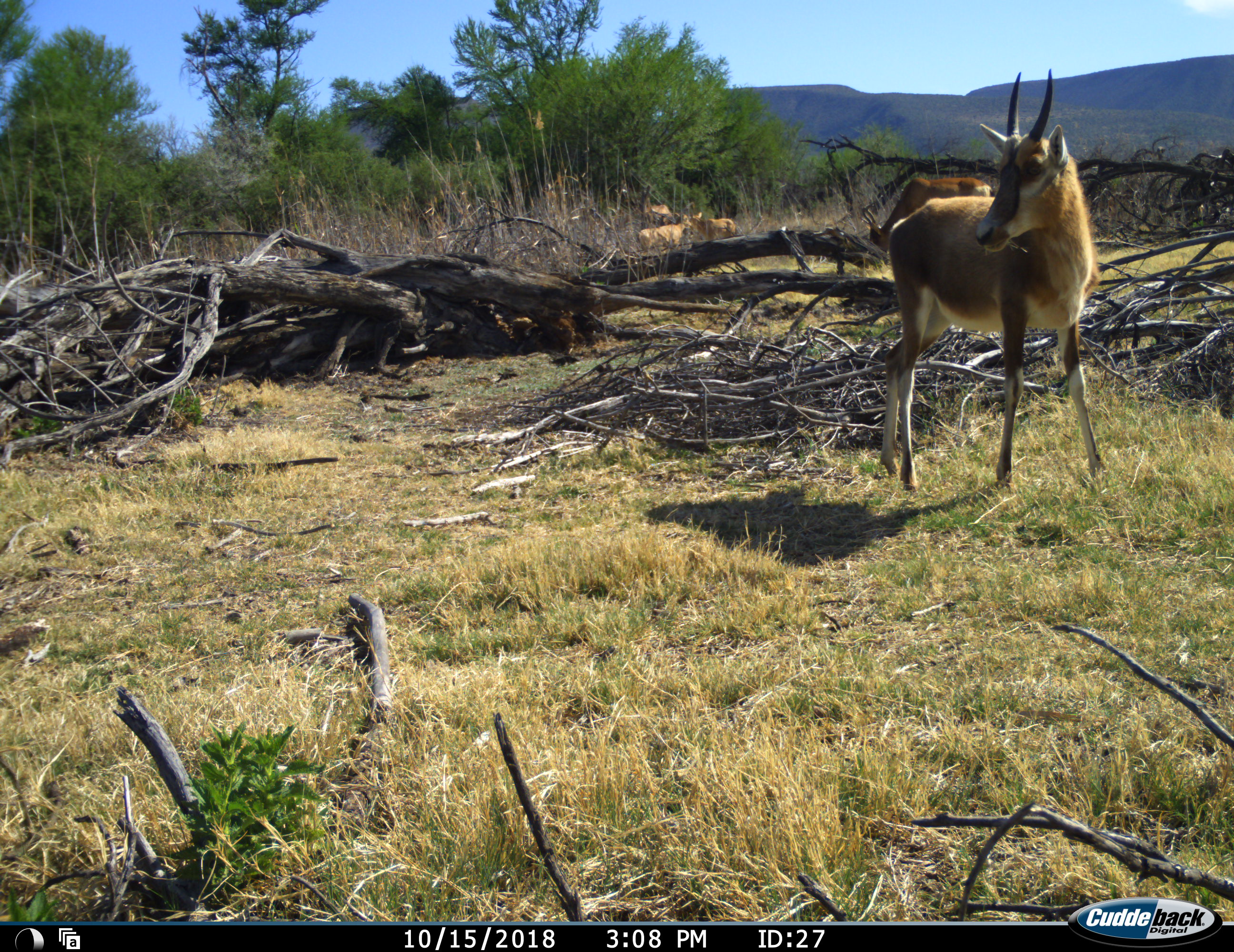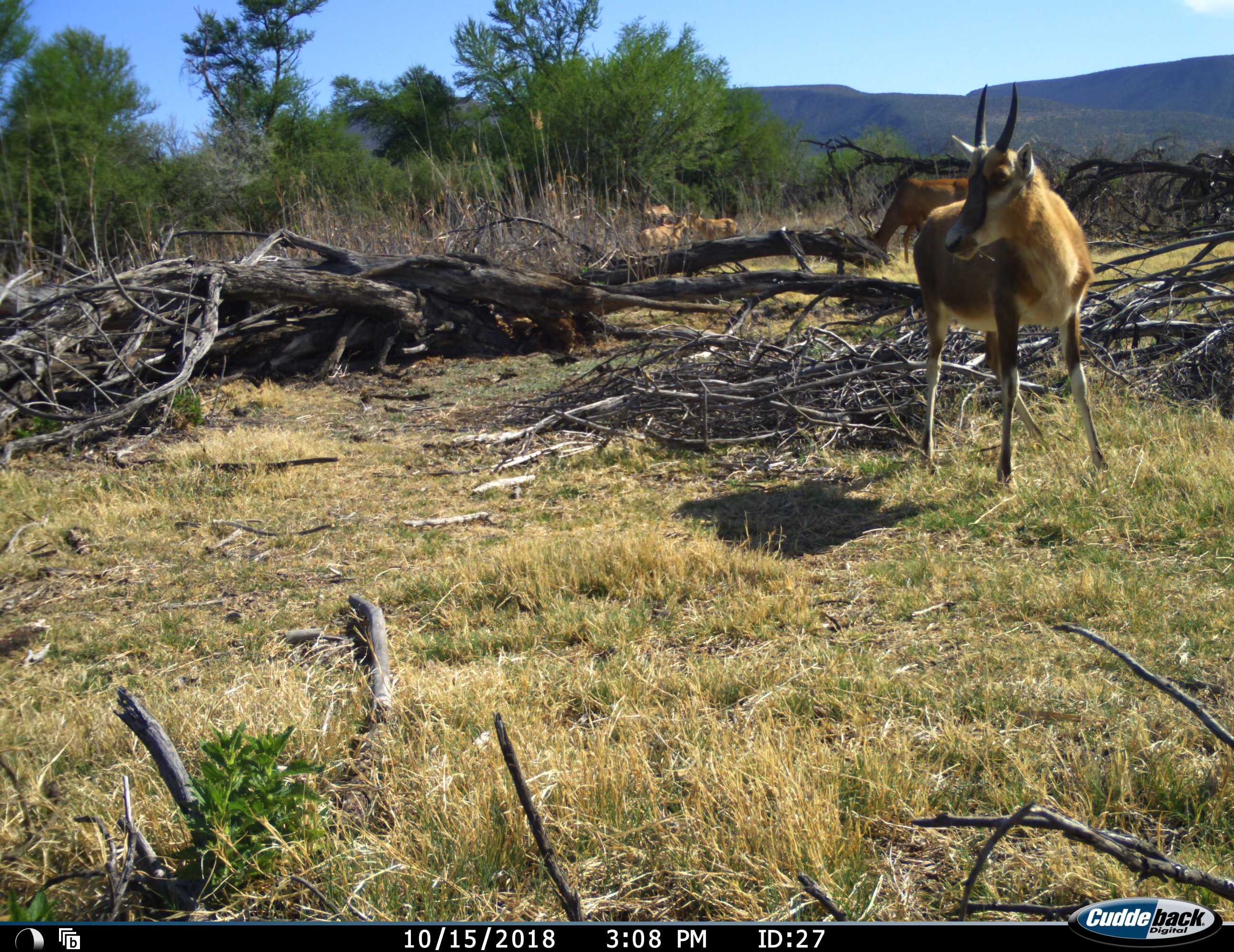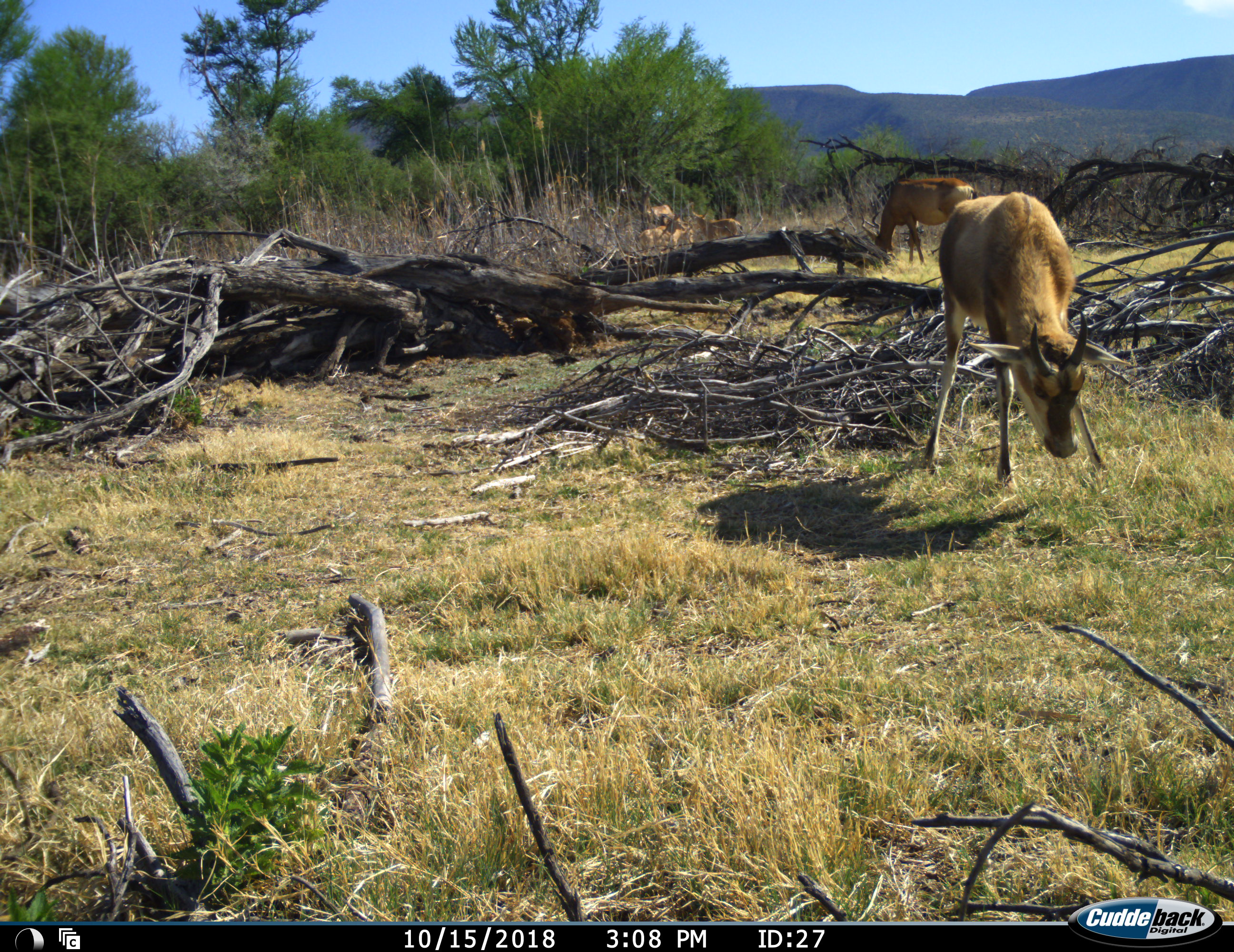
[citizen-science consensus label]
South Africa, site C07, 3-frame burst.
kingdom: Animalia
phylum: Chordata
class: Mammalia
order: Artiodactyla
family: Bovidae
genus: Alcelaphus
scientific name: Alcelaphus buselaphus caama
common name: red hartebeest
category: hartebeestred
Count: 5.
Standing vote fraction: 40%.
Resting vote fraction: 0%.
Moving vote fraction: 20%.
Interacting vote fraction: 0%.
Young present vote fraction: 80%.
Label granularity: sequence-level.